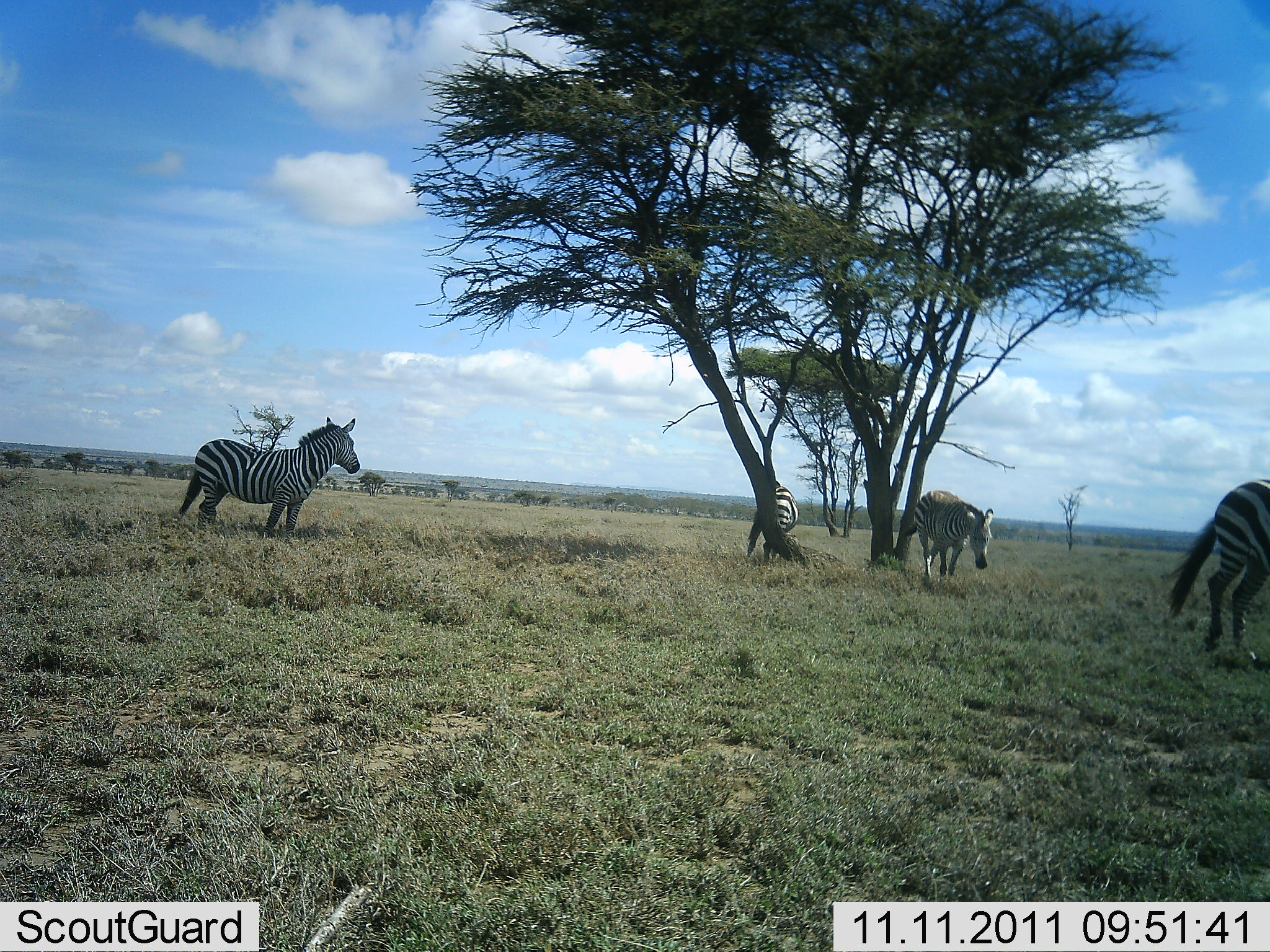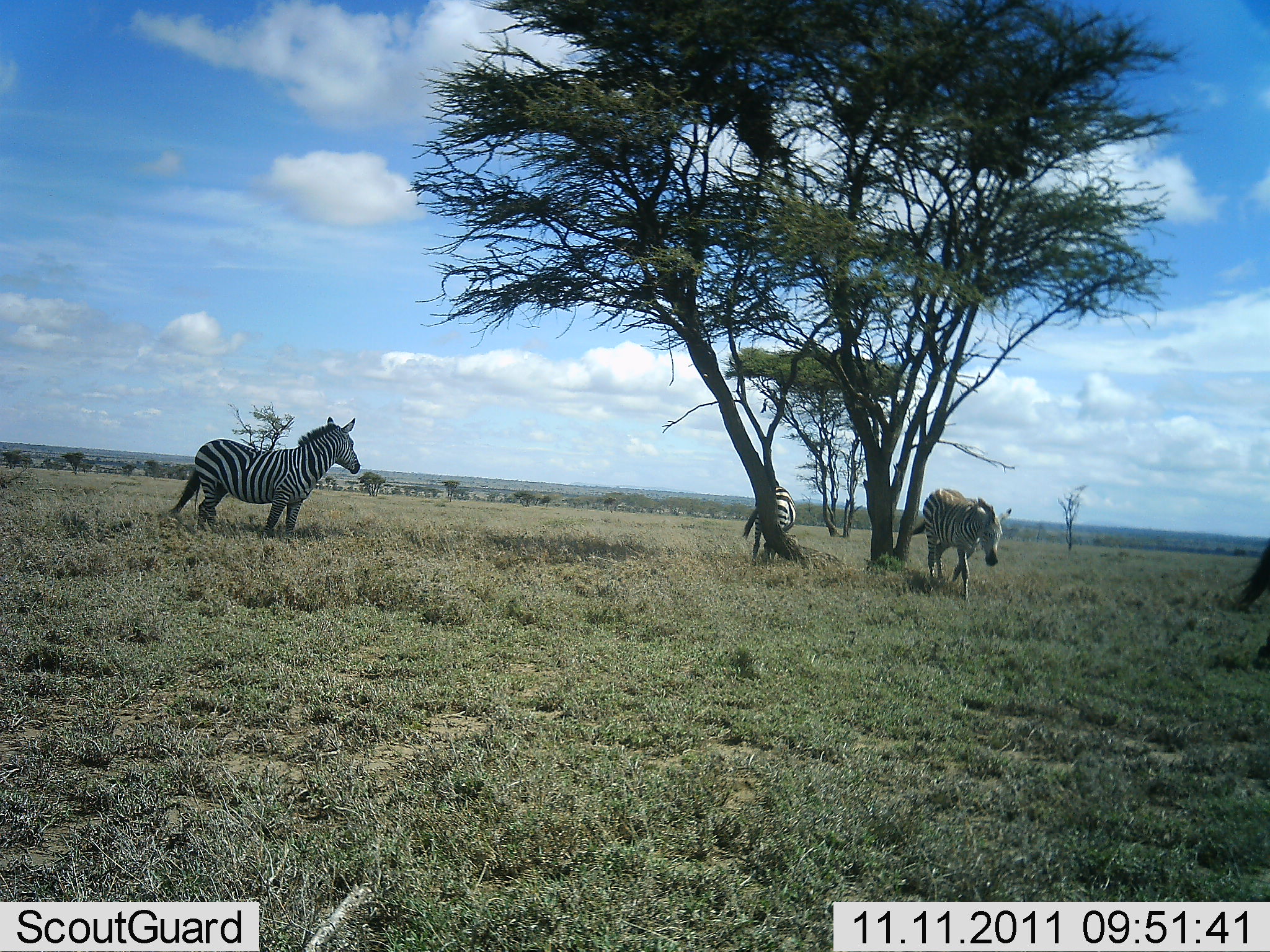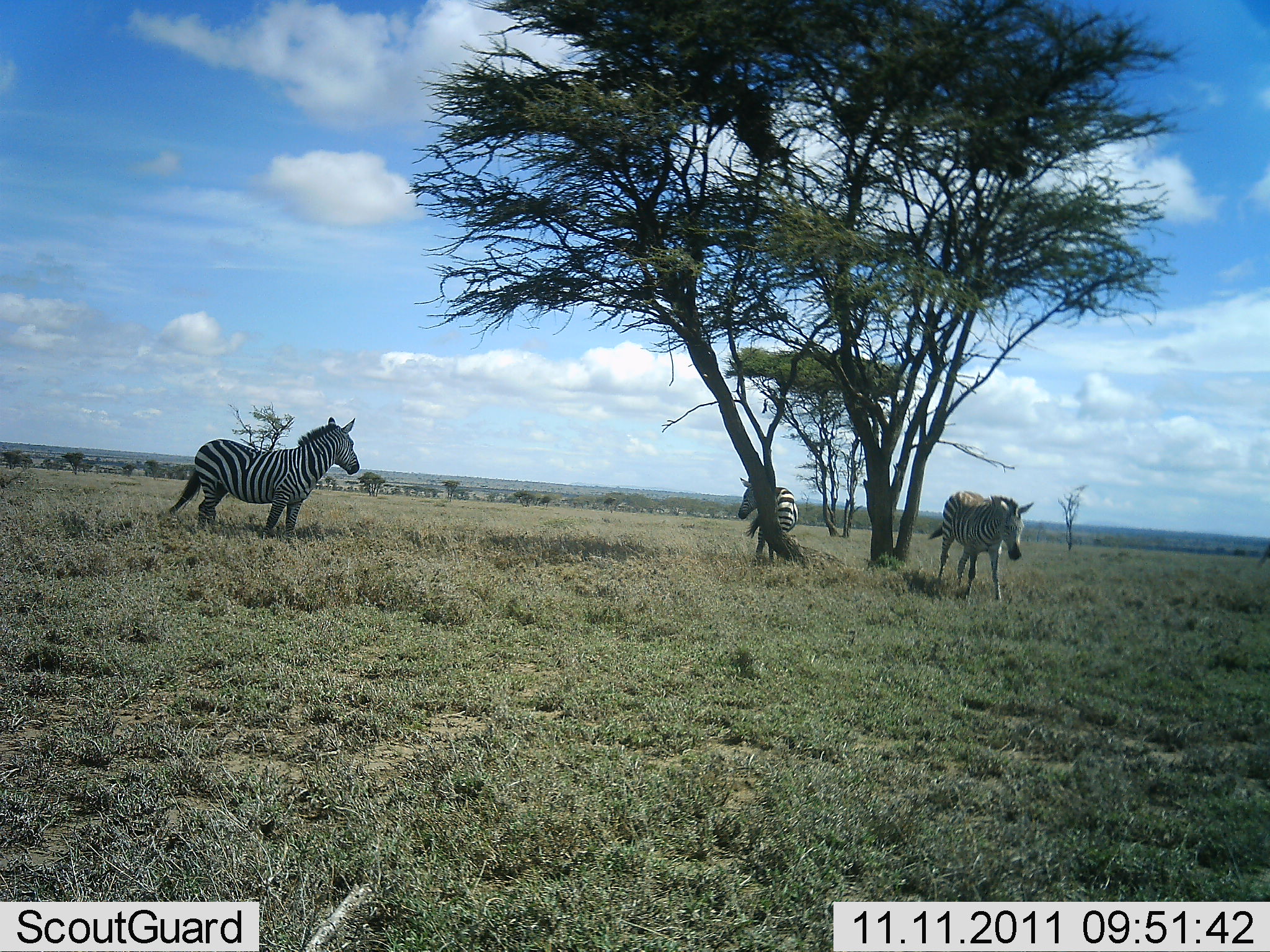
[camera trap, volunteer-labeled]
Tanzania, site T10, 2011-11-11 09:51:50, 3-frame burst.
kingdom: Animalia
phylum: Chordata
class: Mammalia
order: Perissodactyla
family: Equidae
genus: Equus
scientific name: Equus quagga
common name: plains zebra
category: zebra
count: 4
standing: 64%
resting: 9%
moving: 82%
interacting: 0%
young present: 0%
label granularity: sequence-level